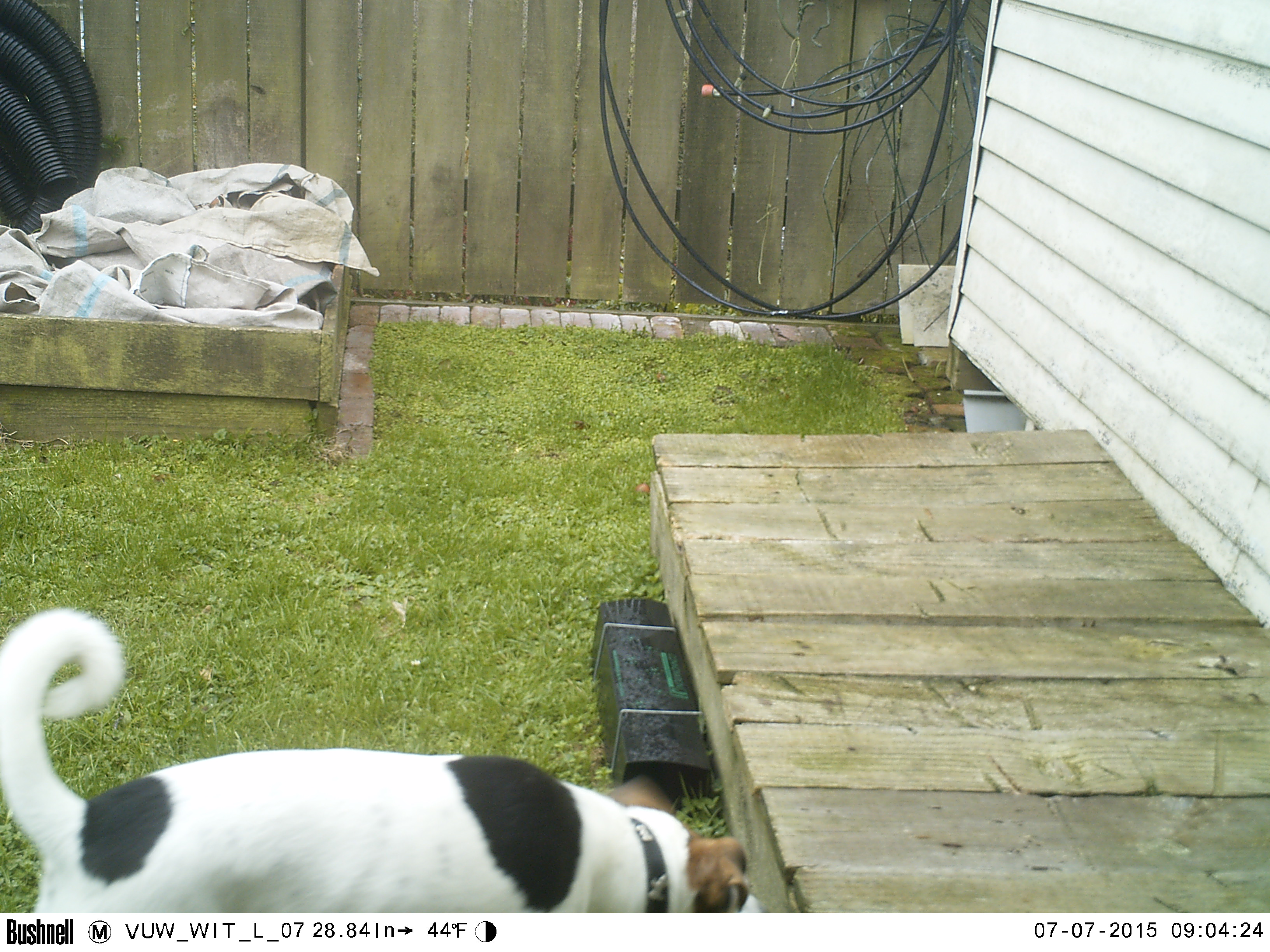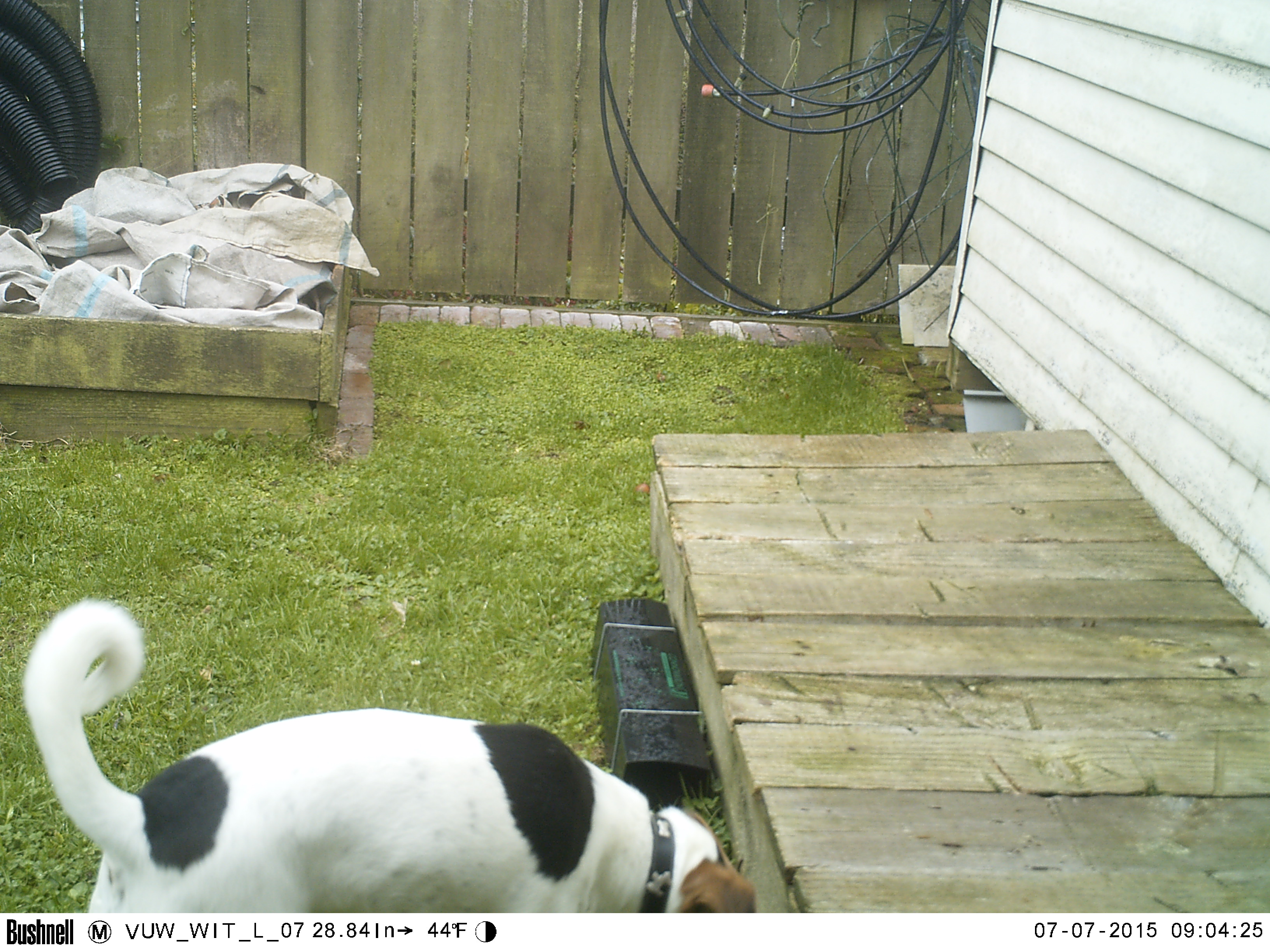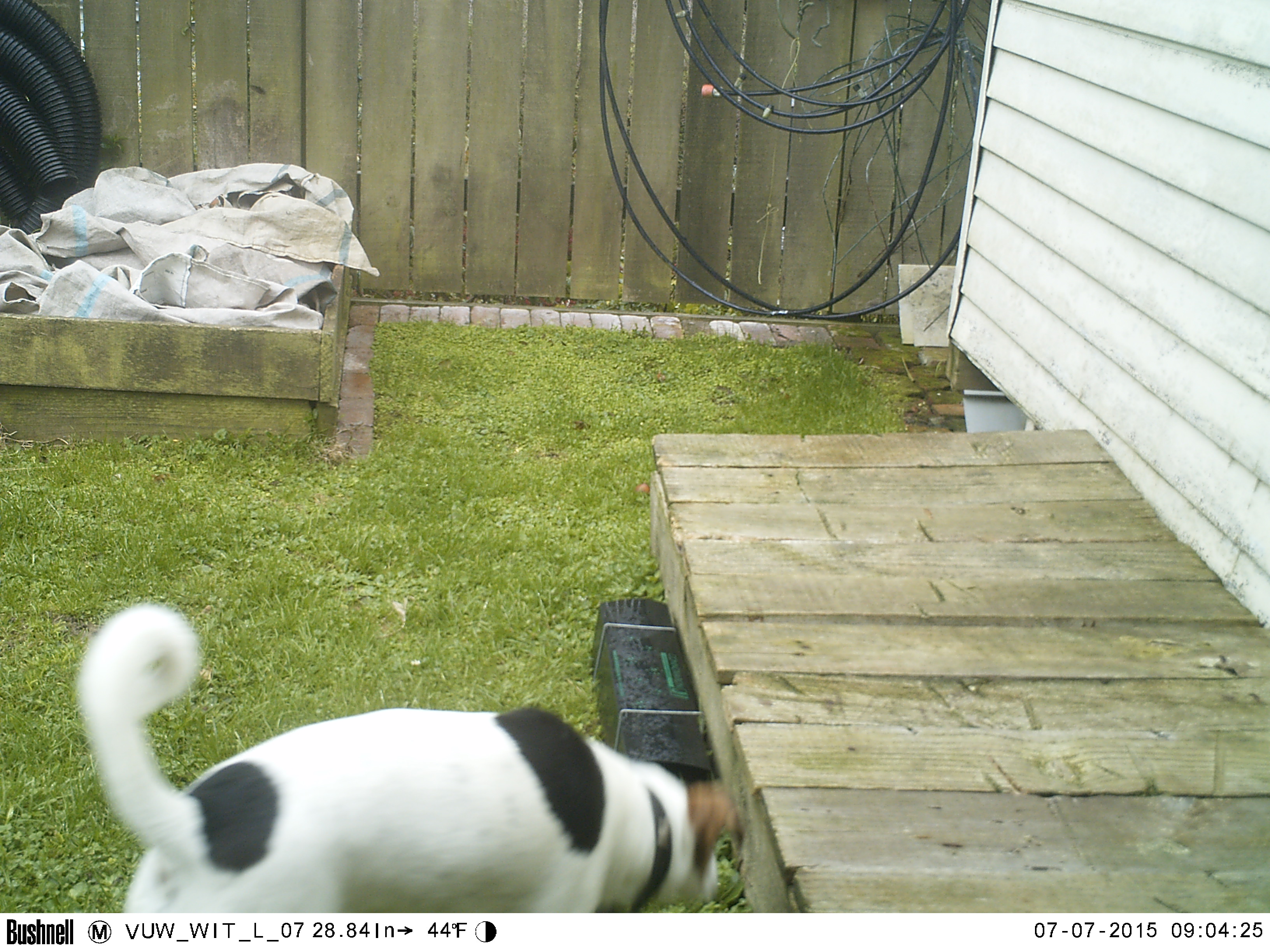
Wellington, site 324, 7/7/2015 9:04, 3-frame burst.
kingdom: Animalia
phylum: Chordata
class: Mammalia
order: Carnivora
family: Canidae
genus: Canis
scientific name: Canis familiaris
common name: dog